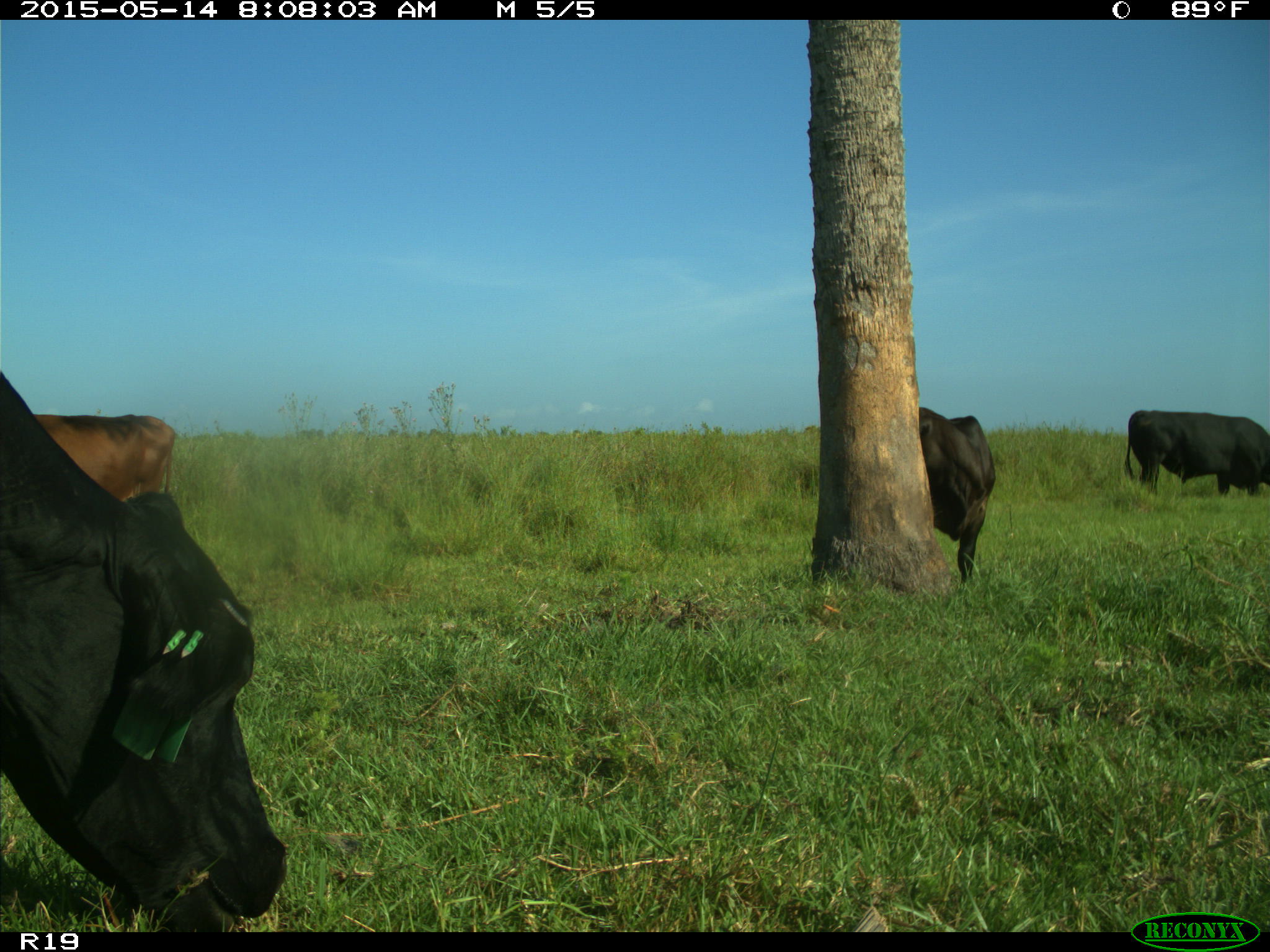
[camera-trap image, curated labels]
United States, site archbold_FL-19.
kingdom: Animalia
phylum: Chordata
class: Mammalia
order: Artiodactyla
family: Bovidae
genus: Bos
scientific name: Bos taurus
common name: domestic cow